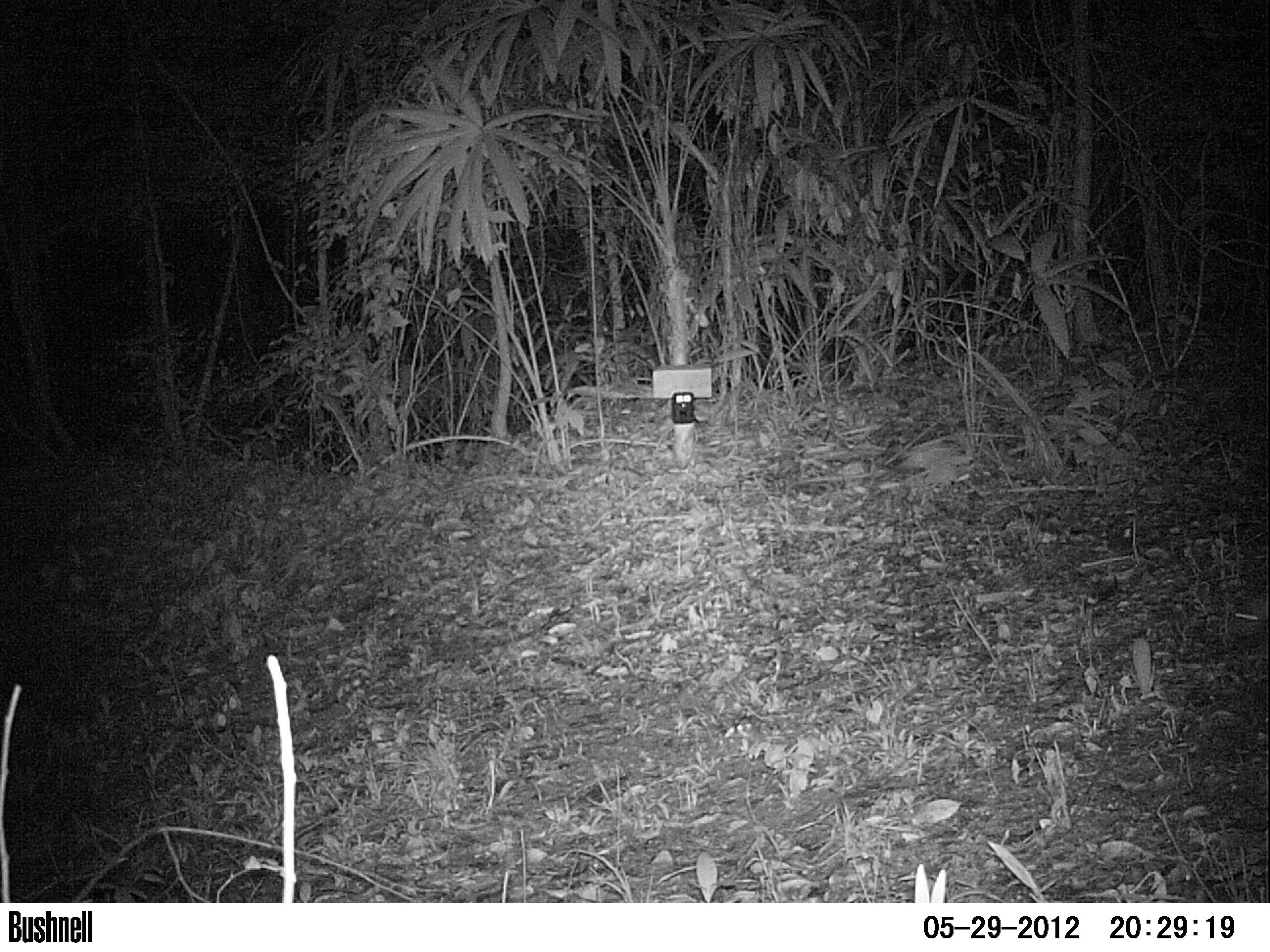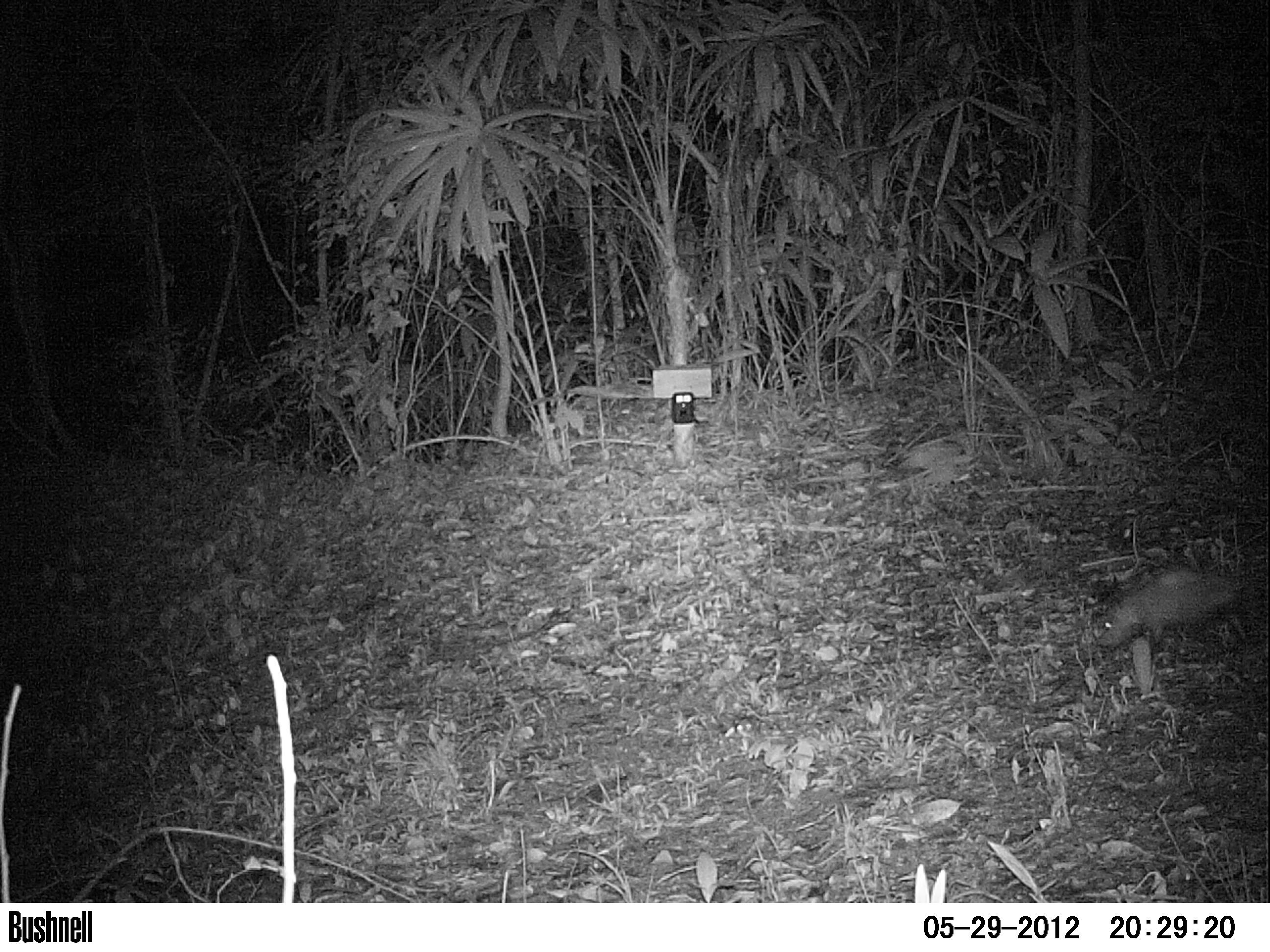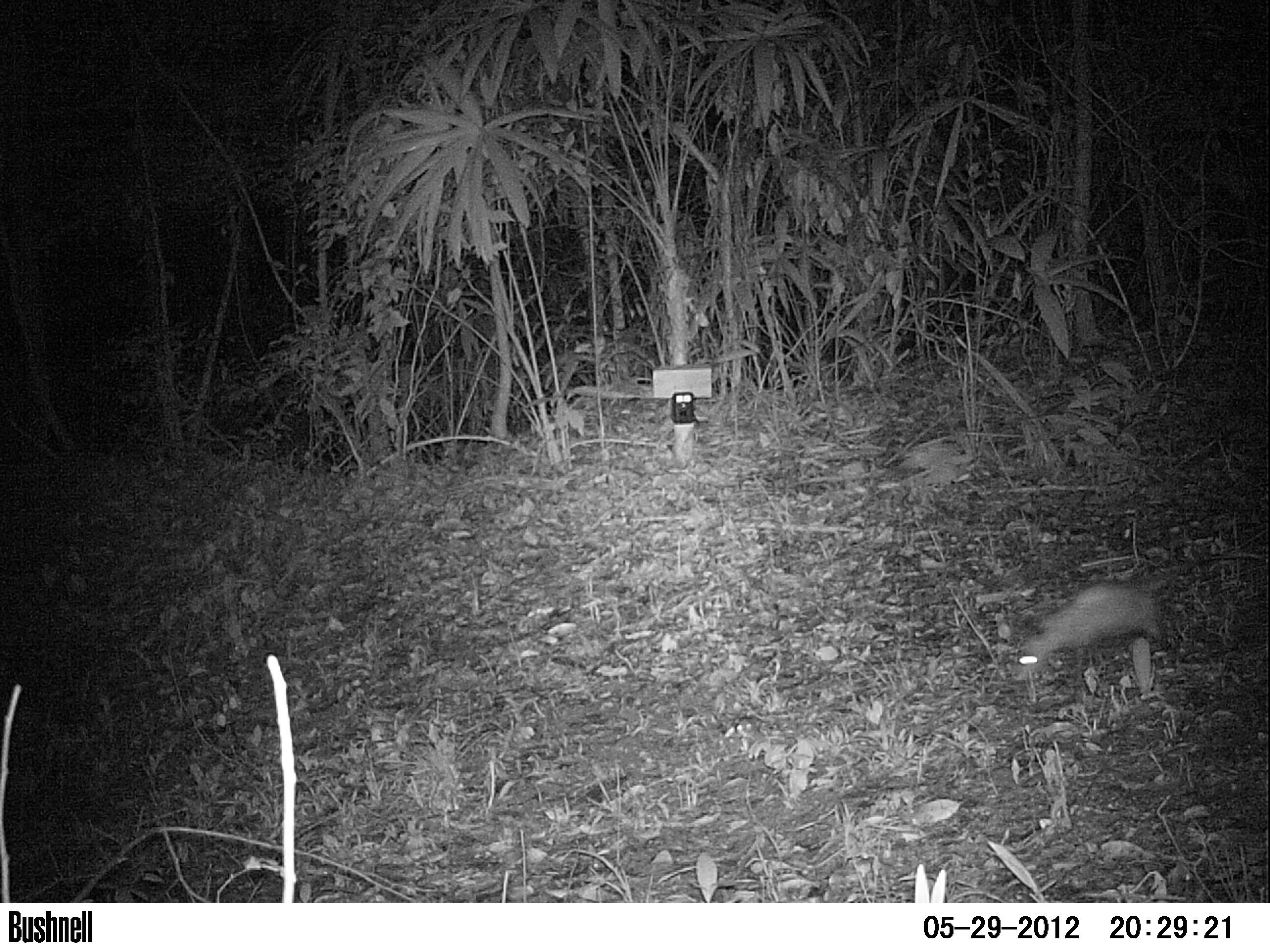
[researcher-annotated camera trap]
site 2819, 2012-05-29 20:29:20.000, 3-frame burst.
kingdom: Animalia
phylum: Chordata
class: Mammalia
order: Didelphimorphia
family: Didelphidae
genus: Didelphis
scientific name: Didelphis virginiana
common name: virginia opossum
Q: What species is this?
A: Didelphis virginiana (virginia opossum).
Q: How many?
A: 1.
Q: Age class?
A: Adult.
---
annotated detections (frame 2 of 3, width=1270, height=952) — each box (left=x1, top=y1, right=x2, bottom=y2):
didelphis virginiana: (left=1095, top=569, right=1239, bottom=653)